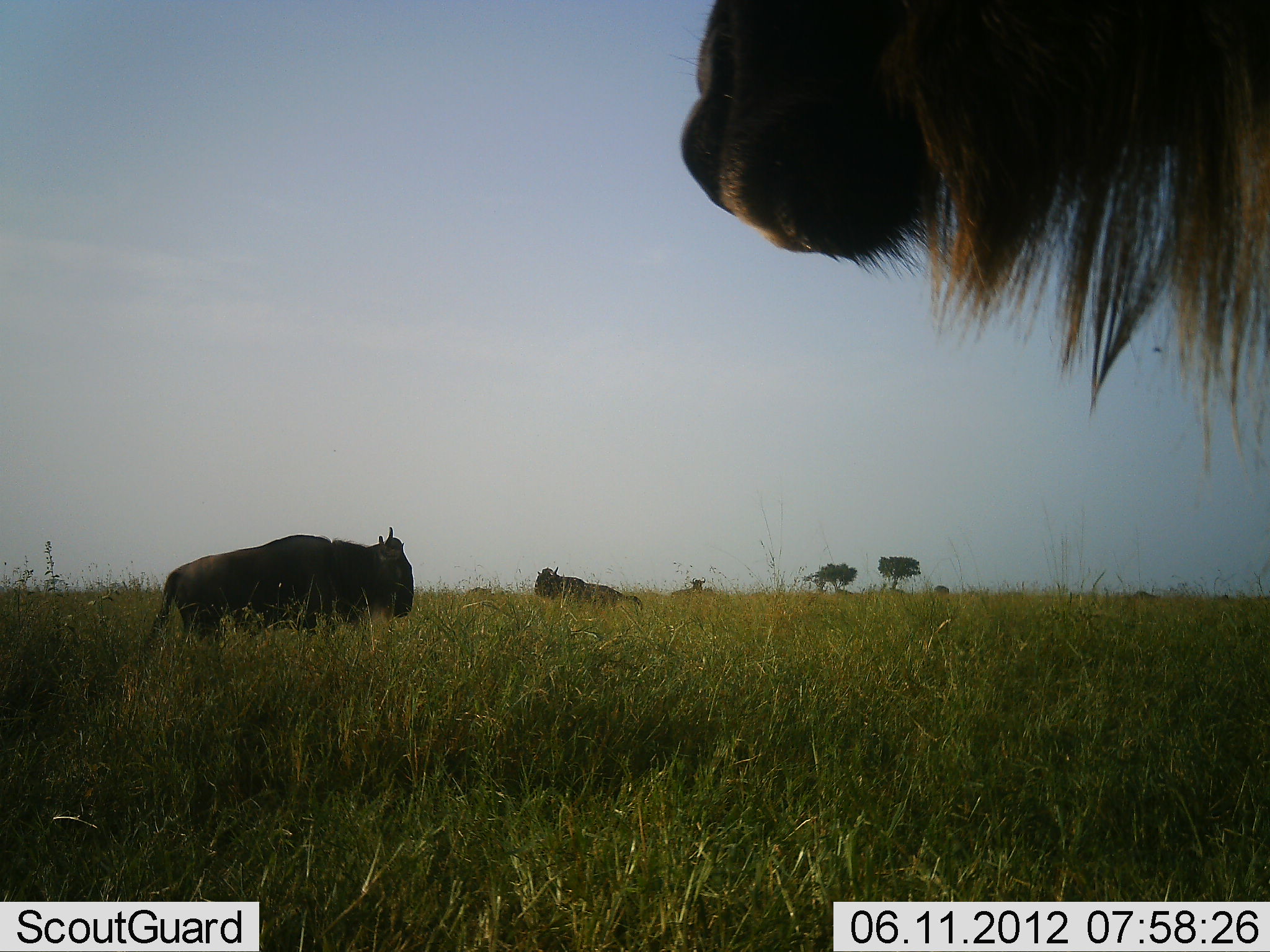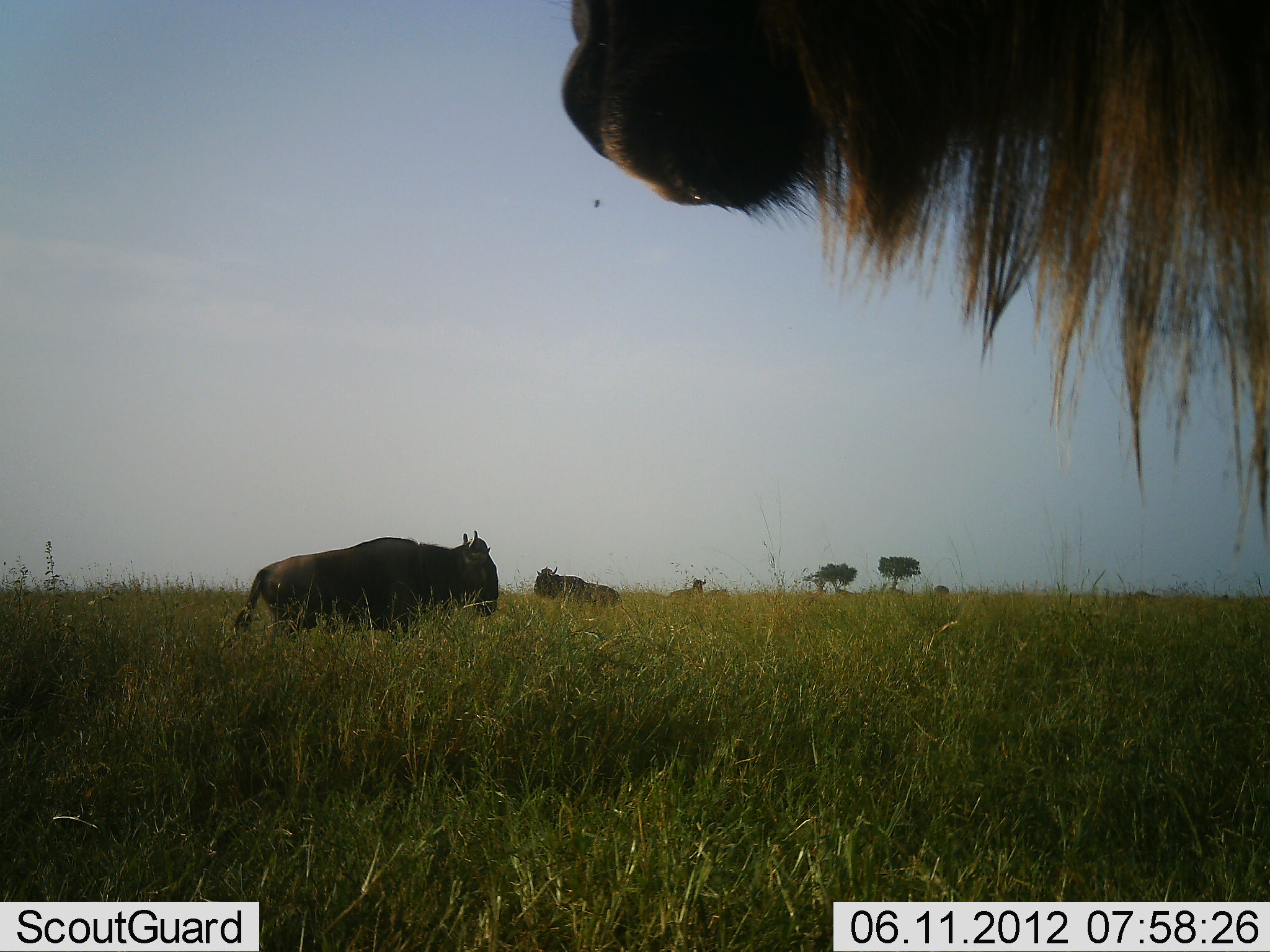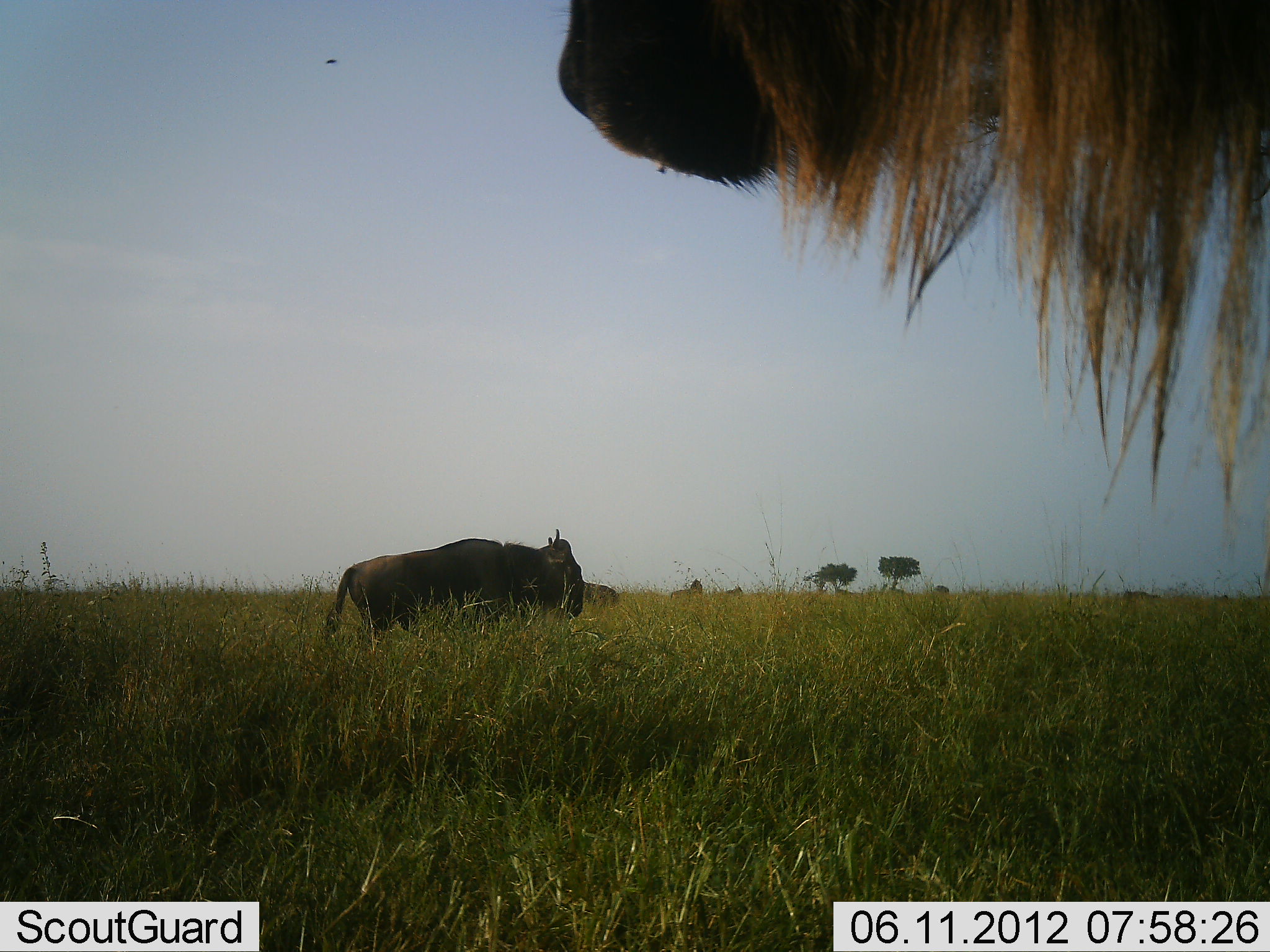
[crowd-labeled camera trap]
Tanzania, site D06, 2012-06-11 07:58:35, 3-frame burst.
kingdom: Animalia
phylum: Chordata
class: Mammalia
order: Artiodactyla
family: Bovidae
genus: Connochaetes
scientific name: Connochaetes taurinus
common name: blue wildebeest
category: wildebeest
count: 4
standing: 70%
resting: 0%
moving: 70%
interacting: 0%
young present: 0%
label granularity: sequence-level